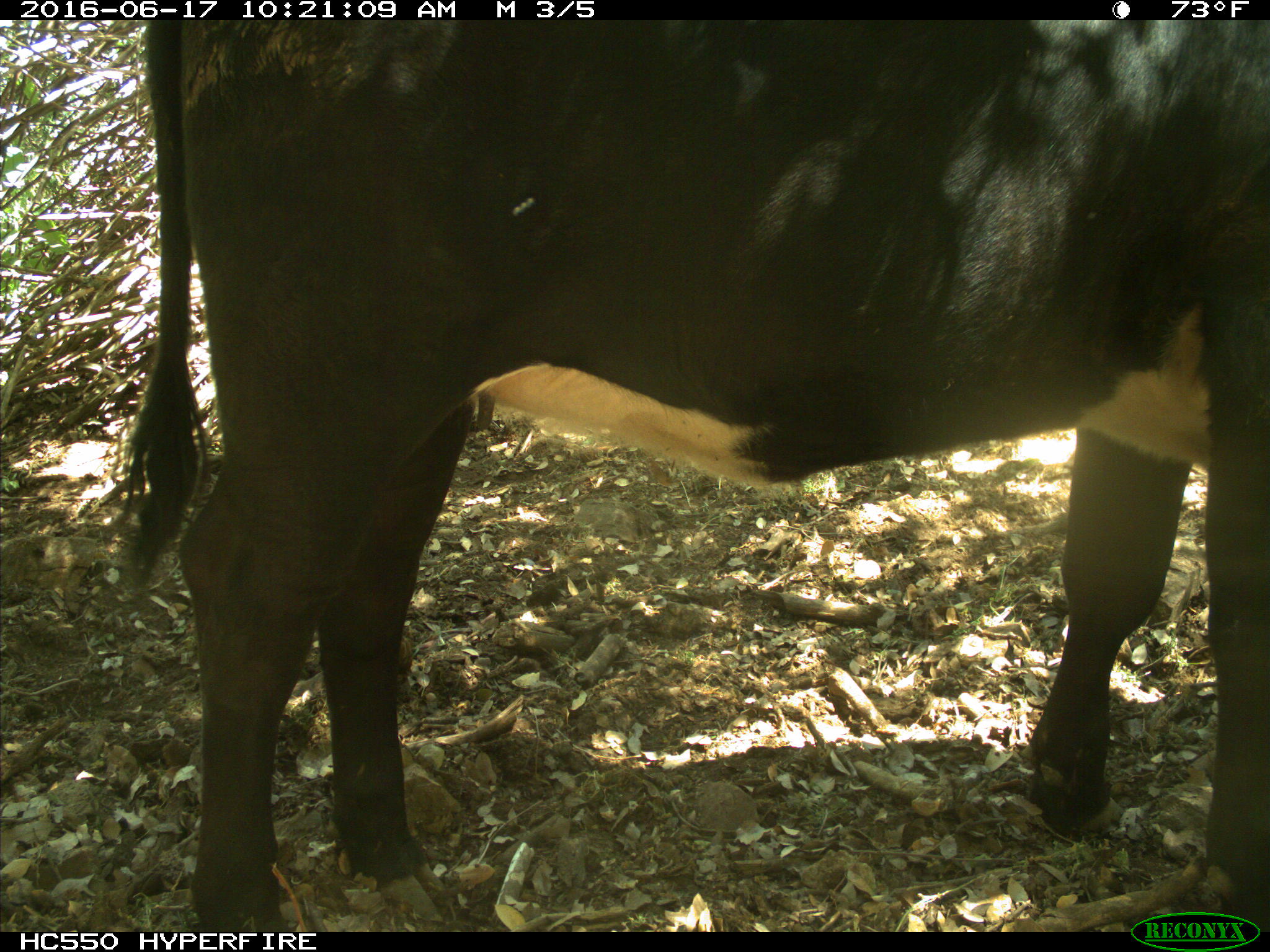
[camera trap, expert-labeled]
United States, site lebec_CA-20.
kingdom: Animalia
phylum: Chordata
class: Mammalia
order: Artiodactyla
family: Bovidae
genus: Bos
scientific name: Bos taurus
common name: domestic cow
Bos taurus (domestic cow).